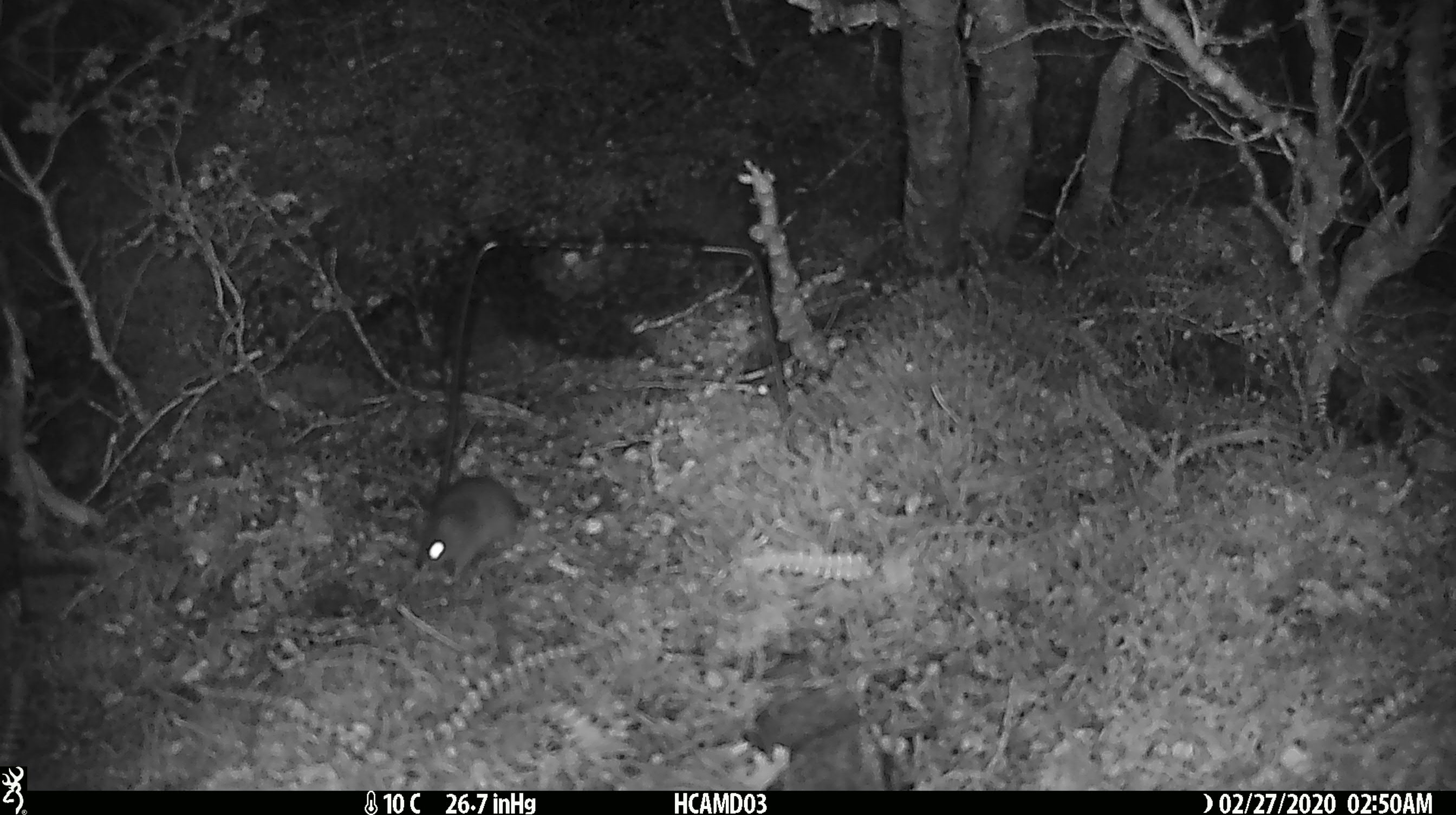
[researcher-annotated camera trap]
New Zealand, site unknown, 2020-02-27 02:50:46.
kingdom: Animalia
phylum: Chordata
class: Mammalia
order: Rodentia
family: Muridae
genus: Mus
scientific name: Mus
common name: mouse